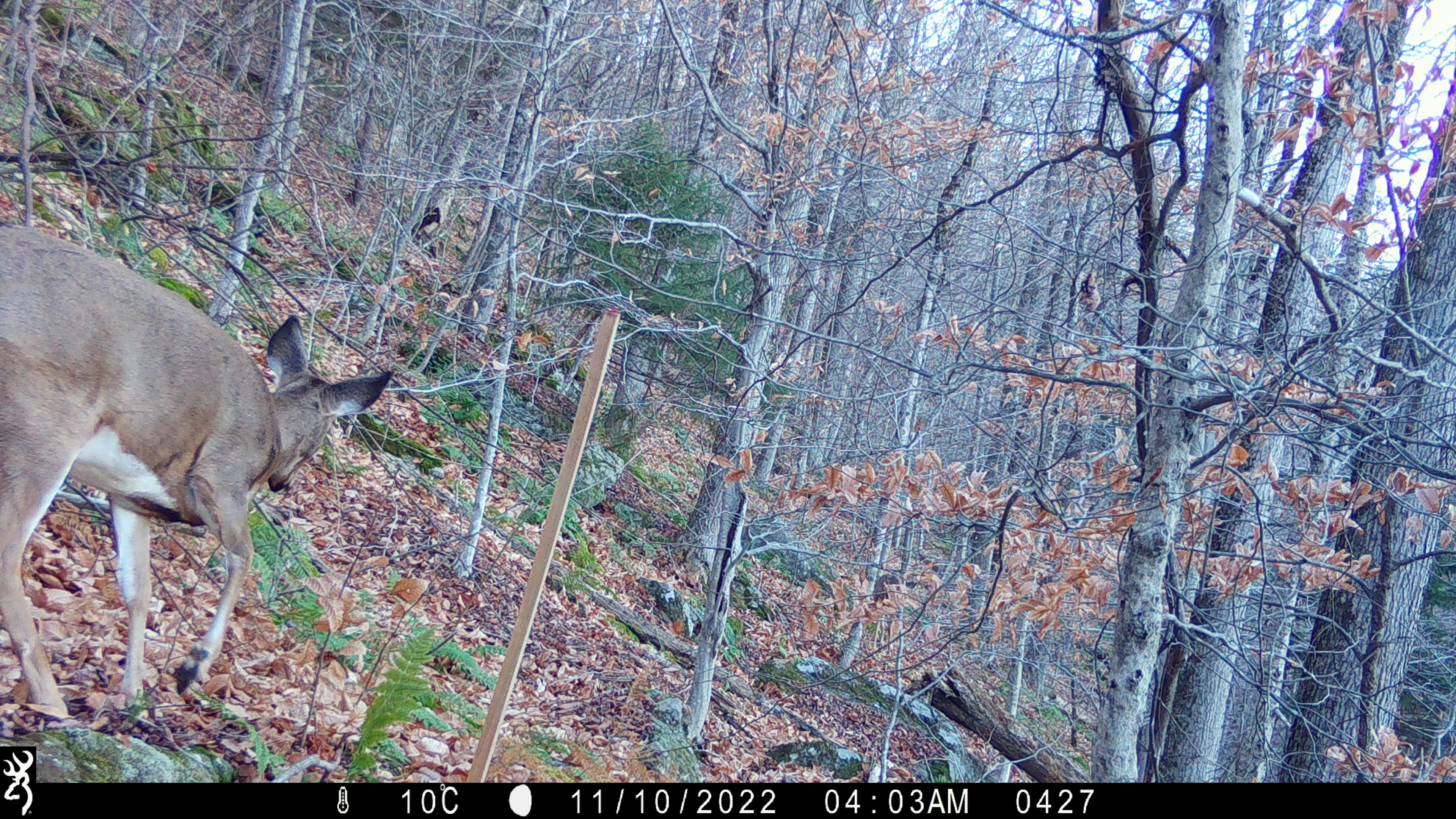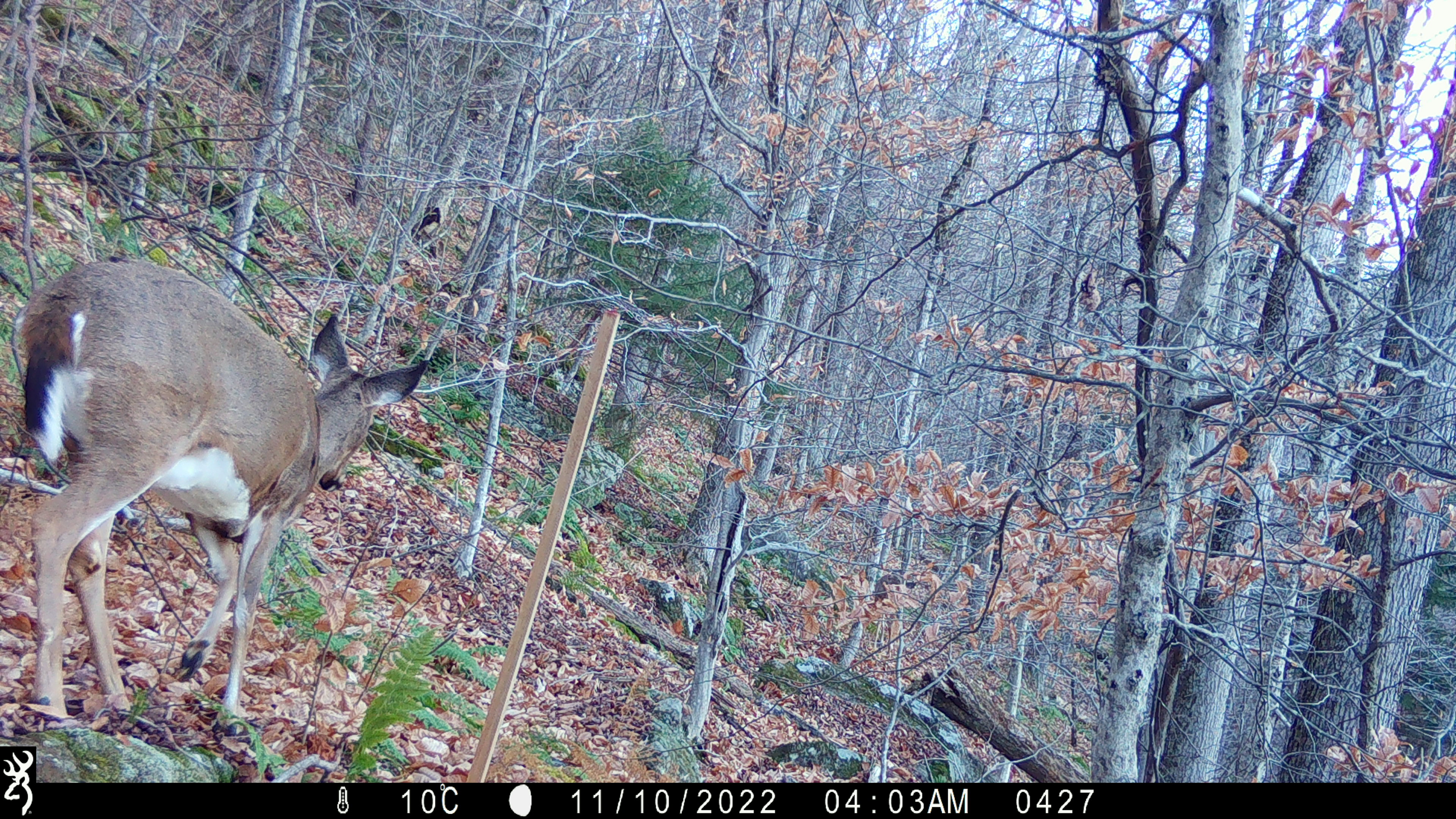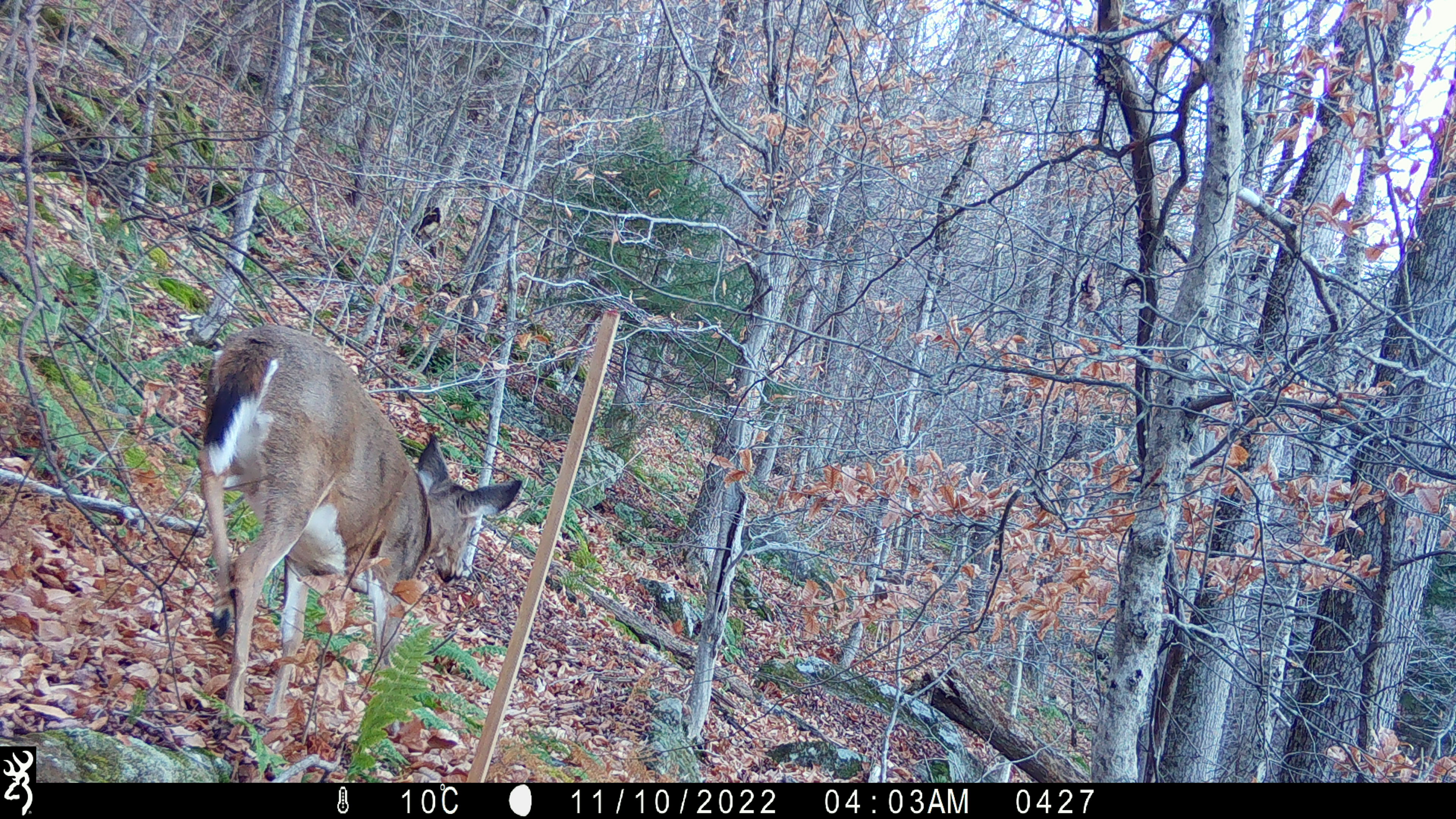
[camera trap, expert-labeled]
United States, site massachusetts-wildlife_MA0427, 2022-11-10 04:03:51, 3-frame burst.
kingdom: Animalia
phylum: Chordata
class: Mammalia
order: Artiodactyla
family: Cervidae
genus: Odocoileus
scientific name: Odocoileus virginianus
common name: white-tailed deer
White-tailed deer (Odocoileus virginianus).